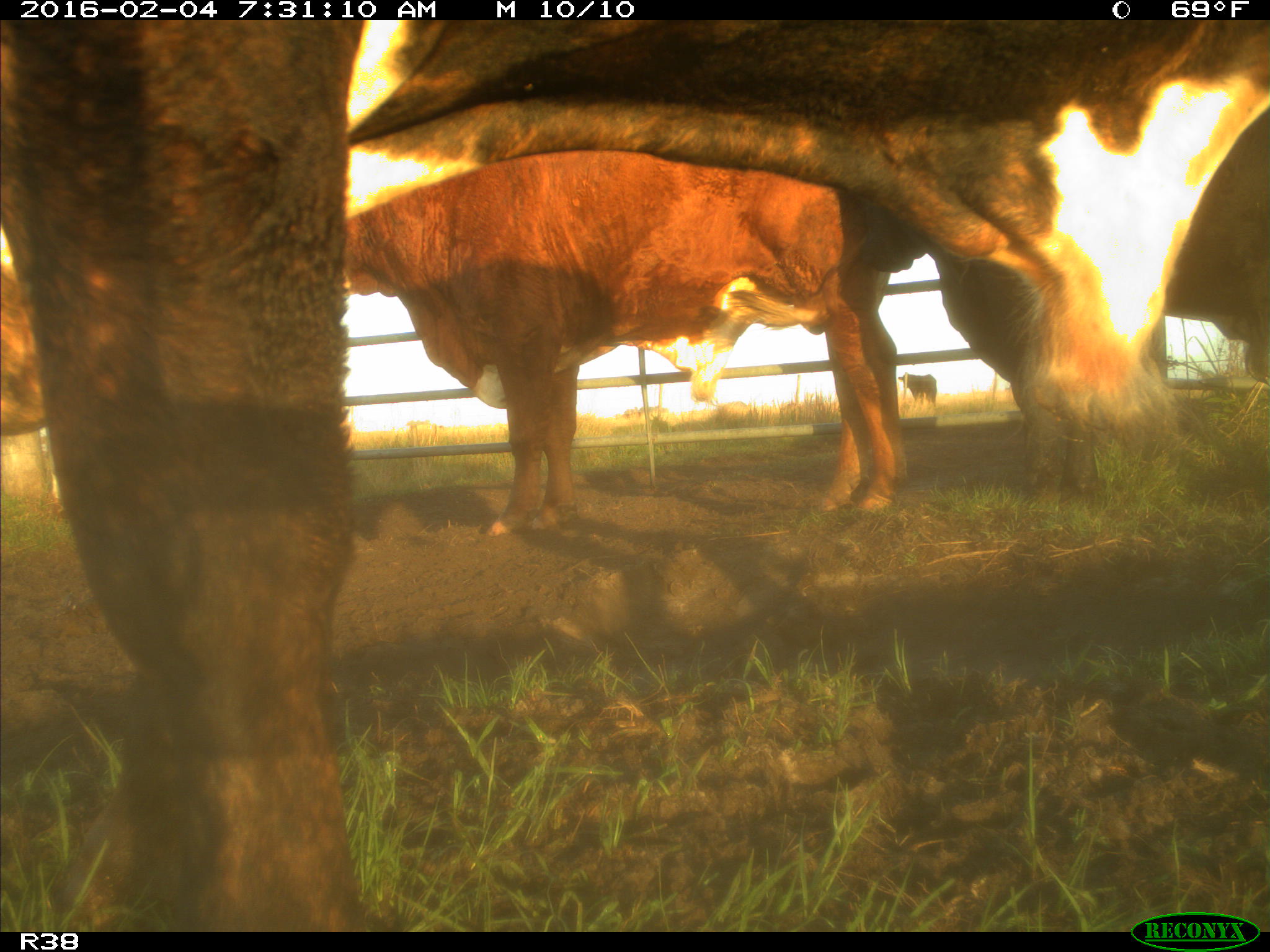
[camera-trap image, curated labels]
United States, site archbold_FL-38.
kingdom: Animalia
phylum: Chordata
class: Mammalia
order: Artiodactyla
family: Bovidae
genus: Bos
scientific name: Bos taurus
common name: domestic cow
Bos taurus (domestic cow).